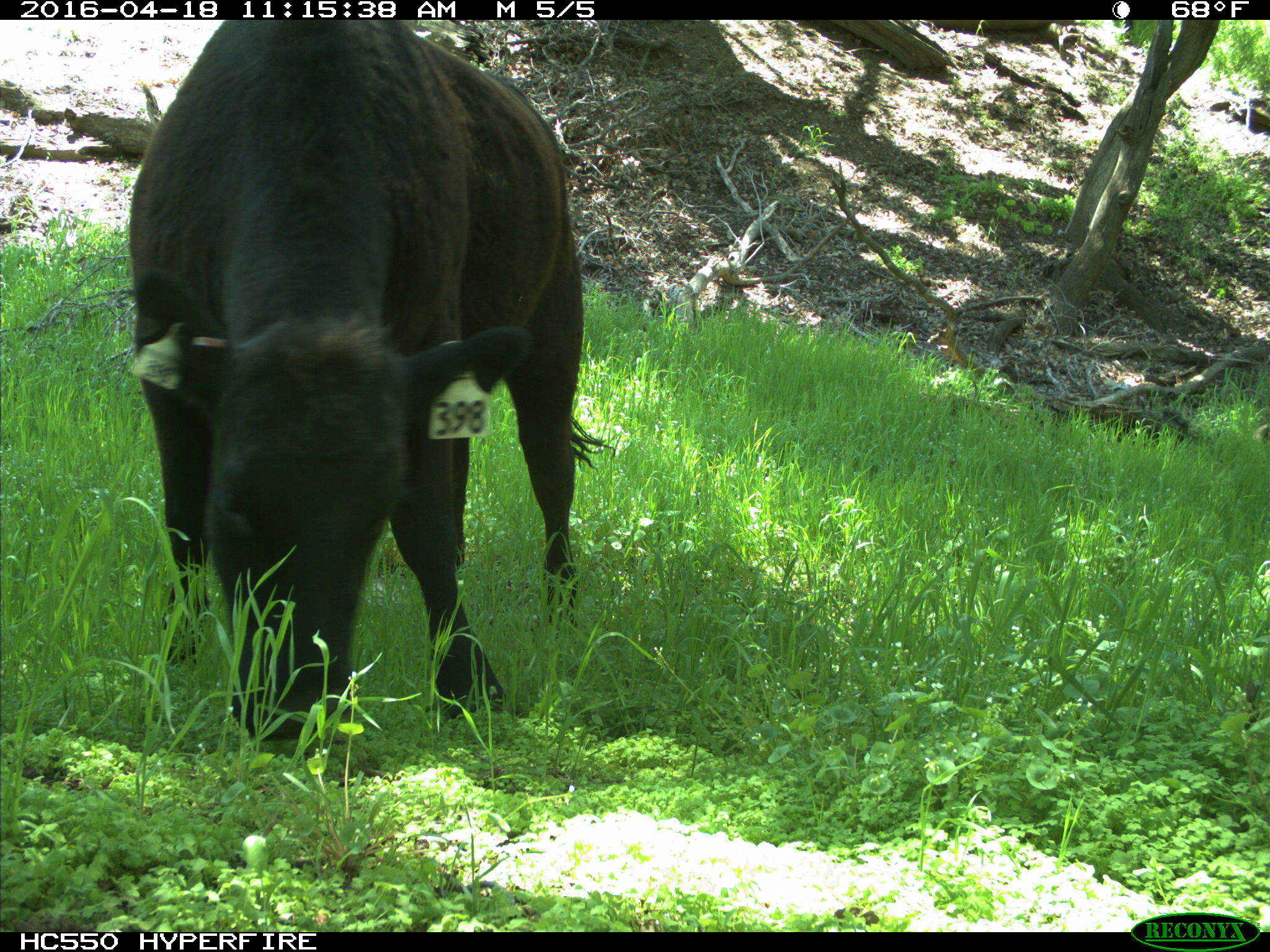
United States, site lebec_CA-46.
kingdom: Animalia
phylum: Chordata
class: Mammalia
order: Artiodactyla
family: Bovidae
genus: Bos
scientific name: Bos taurus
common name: domestic cow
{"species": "Bos taurus (domestic cow)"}